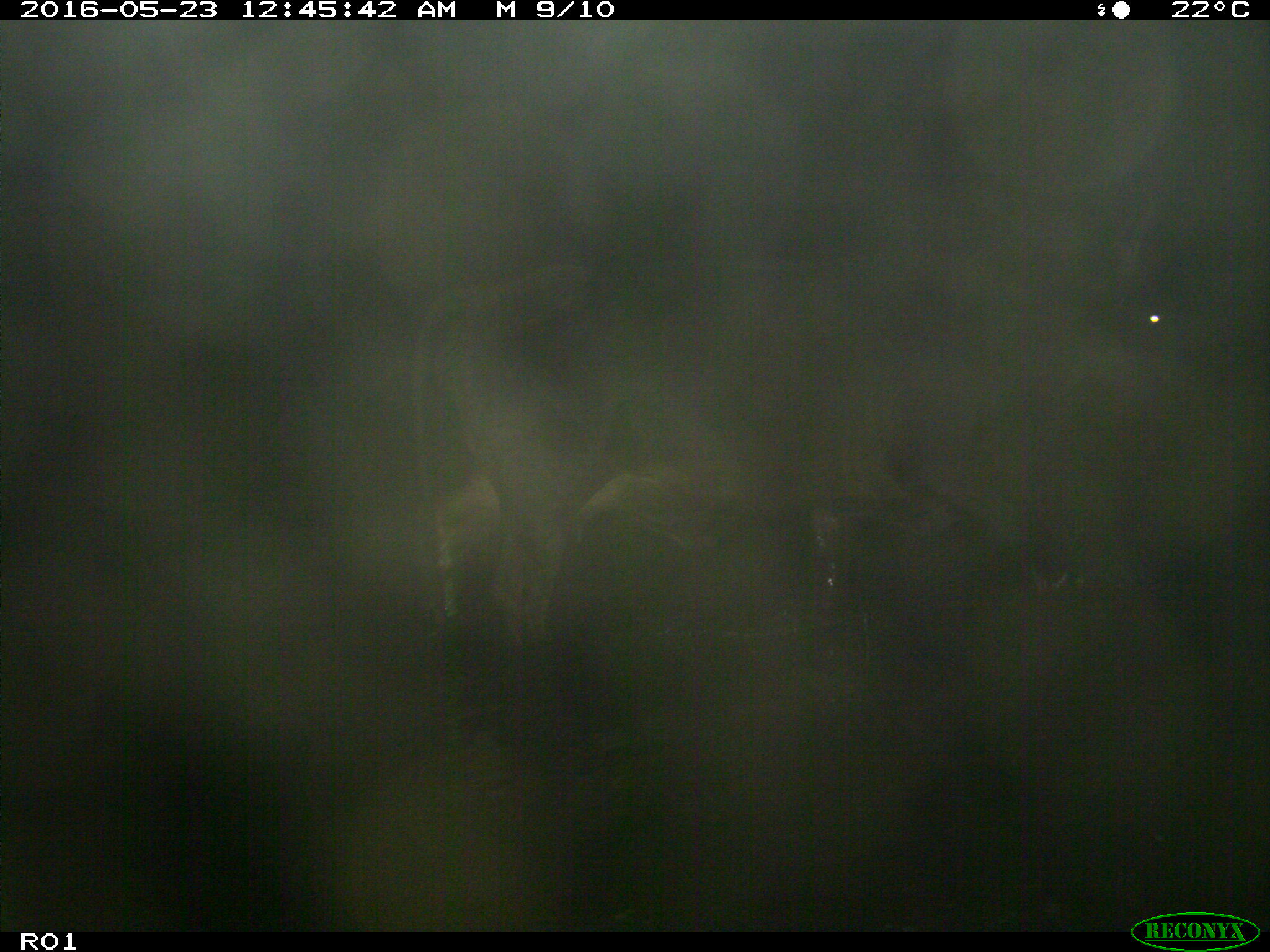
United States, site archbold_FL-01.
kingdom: Animalia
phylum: Chordata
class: Mammalia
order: Artiodactyla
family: Bovidae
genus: Bos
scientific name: Bos taurus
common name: domestic cow